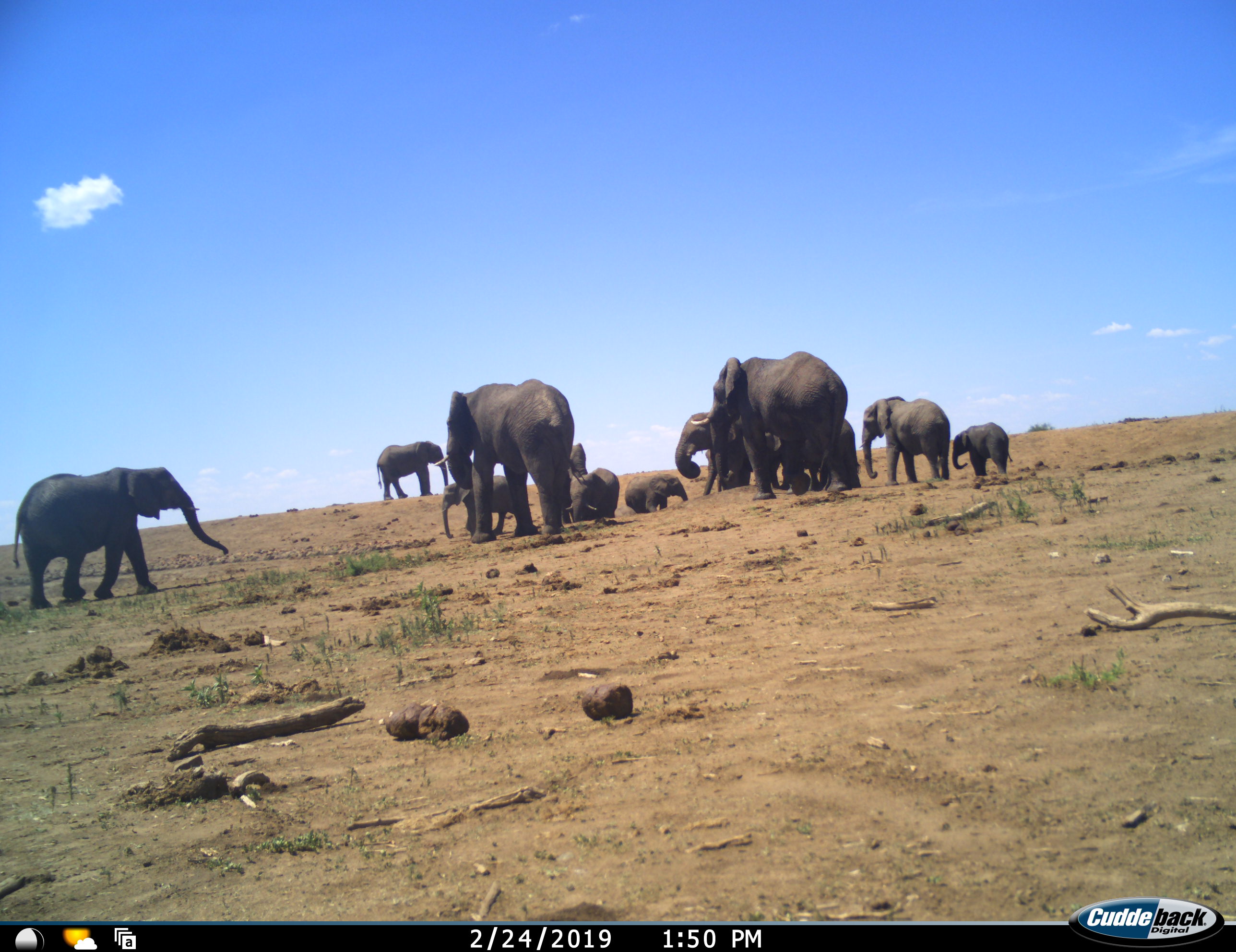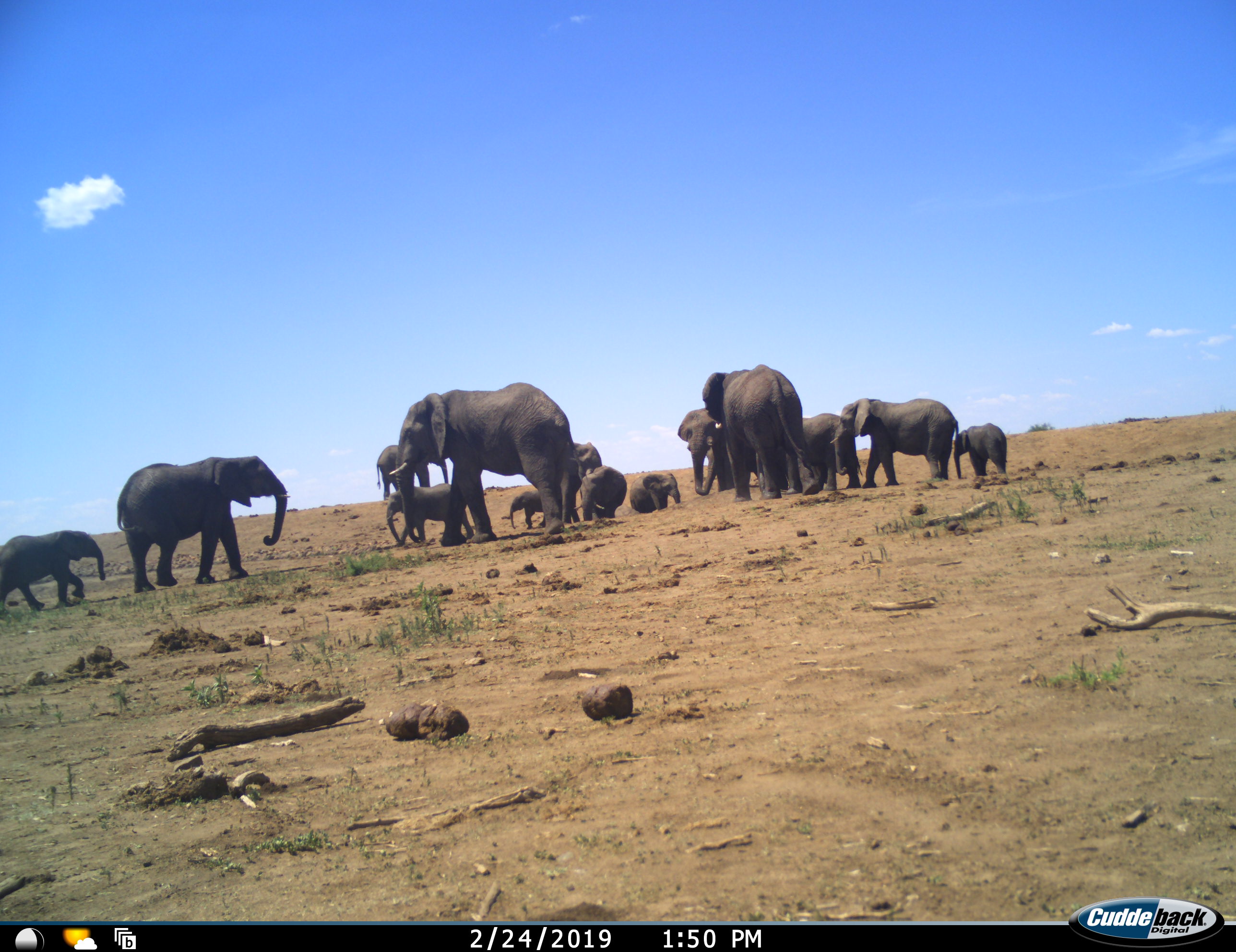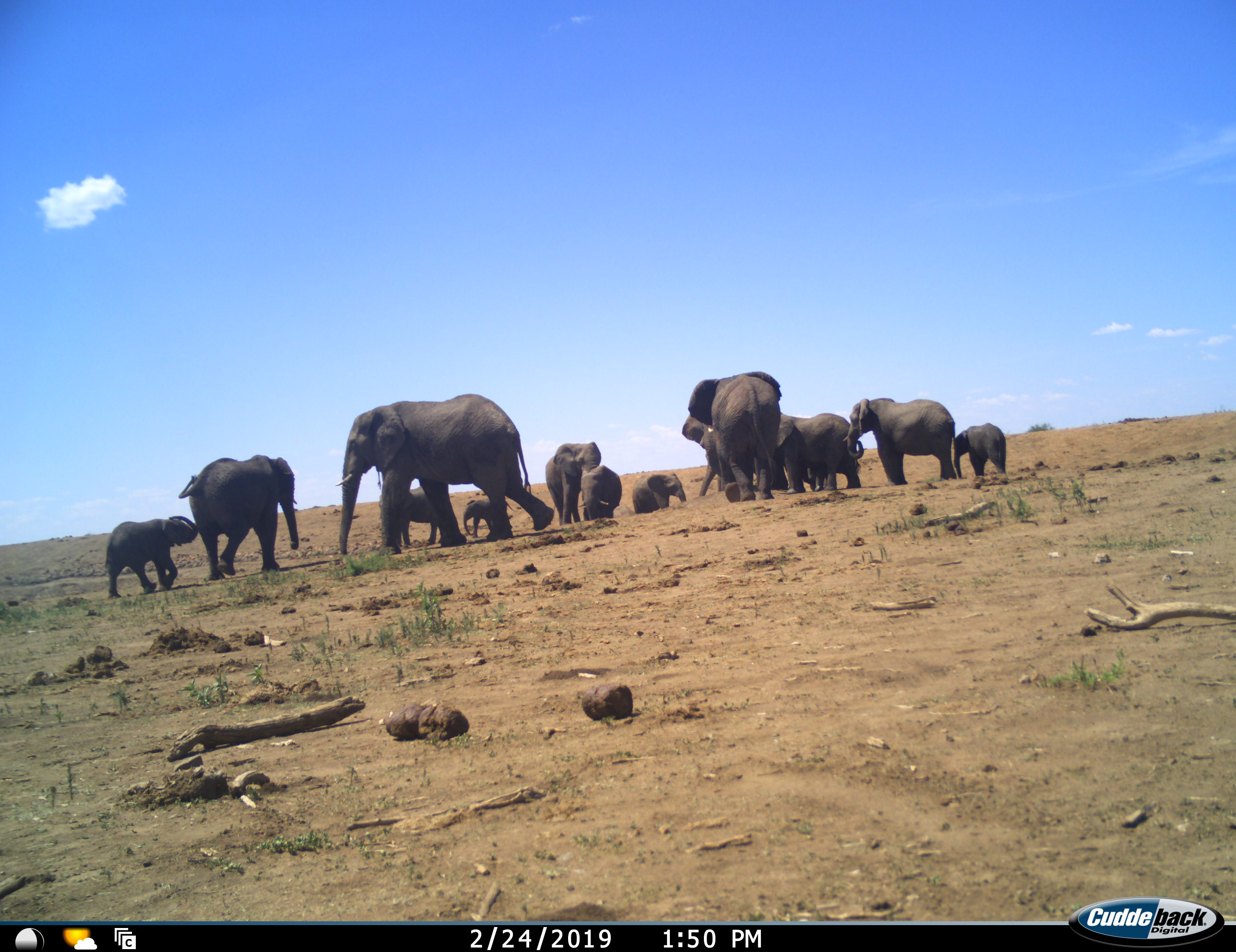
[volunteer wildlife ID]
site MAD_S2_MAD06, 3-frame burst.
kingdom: Animalia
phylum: Chordata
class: Mammalia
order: Proboscidea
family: Elephantidae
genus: Loxodonta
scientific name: Loxodonta africana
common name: african bush elephant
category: elephant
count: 11-50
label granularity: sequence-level